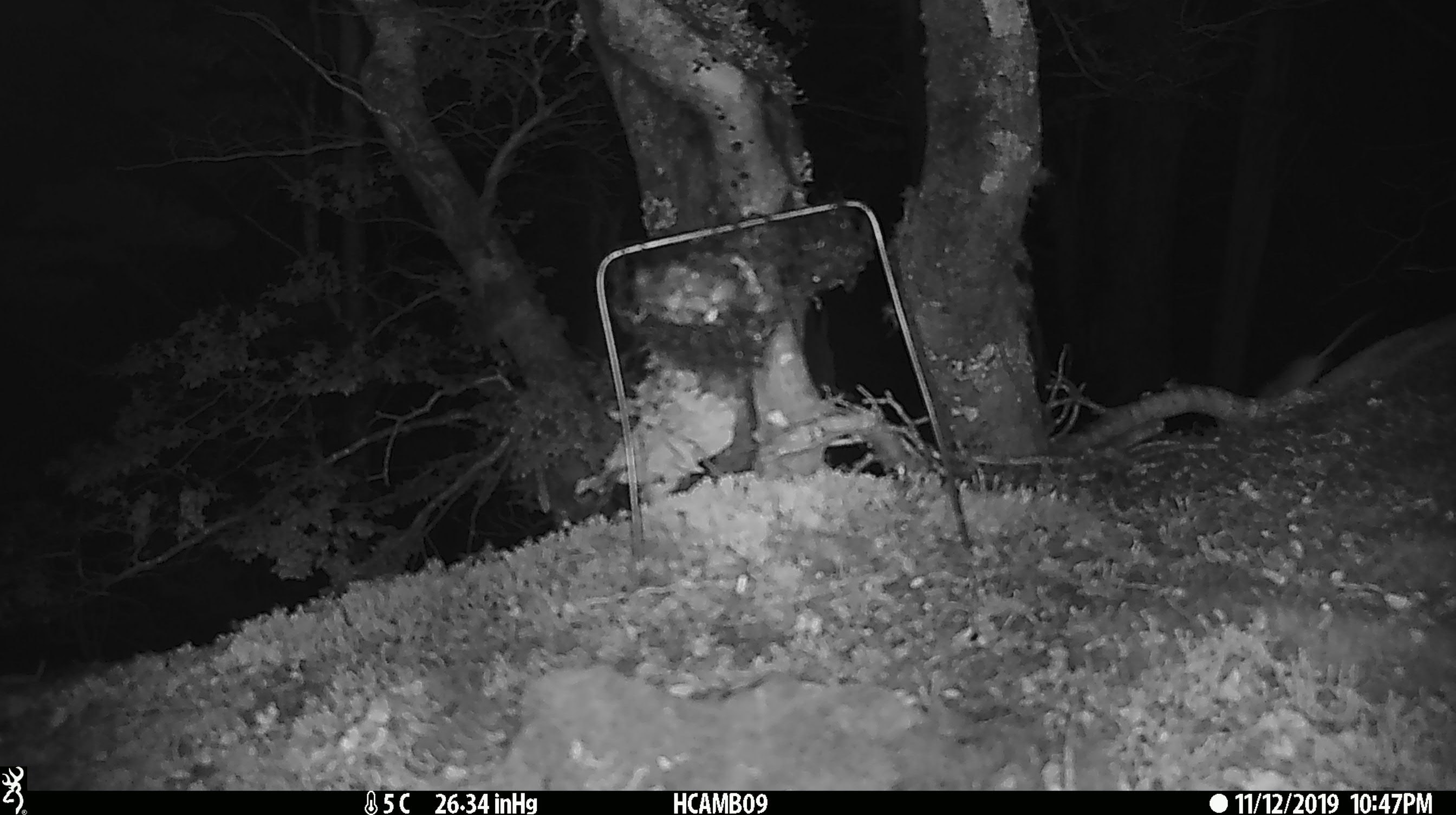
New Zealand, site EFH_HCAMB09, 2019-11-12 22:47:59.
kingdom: Animalia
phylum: Chordata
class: Mammalia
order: Rodentia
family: Muridae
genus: Mus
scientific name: Mus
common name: mouse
Mouse (Mus).